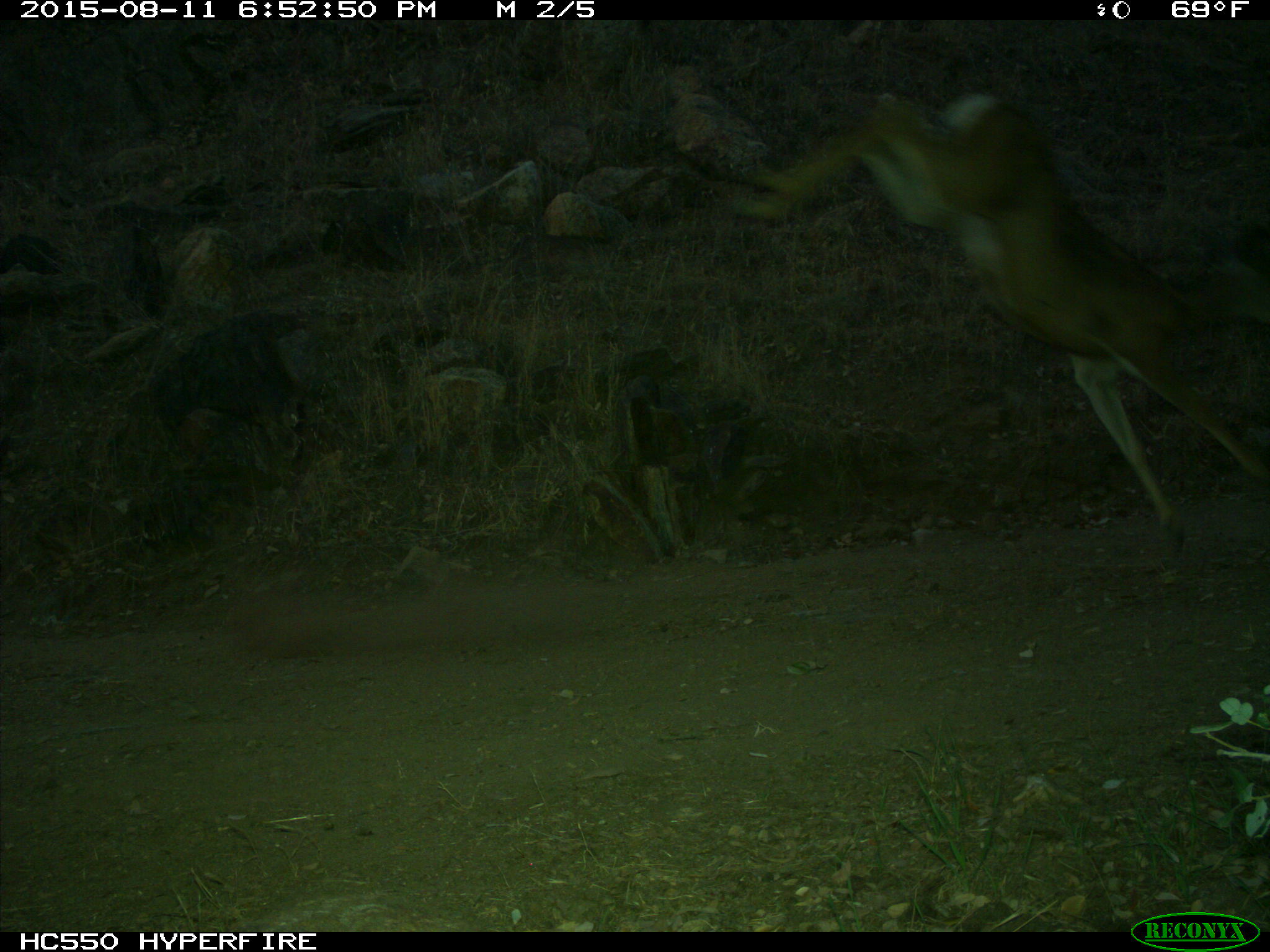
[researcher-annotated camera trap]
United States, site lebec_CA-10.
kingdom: Animalia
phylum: Chordata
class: Mammalia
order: Artiodactyla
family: Cervidae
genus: Odocoileus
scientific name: Odocoileus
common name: deer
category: unidentified deer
Unidentified deer (deer) (Odocoileus).